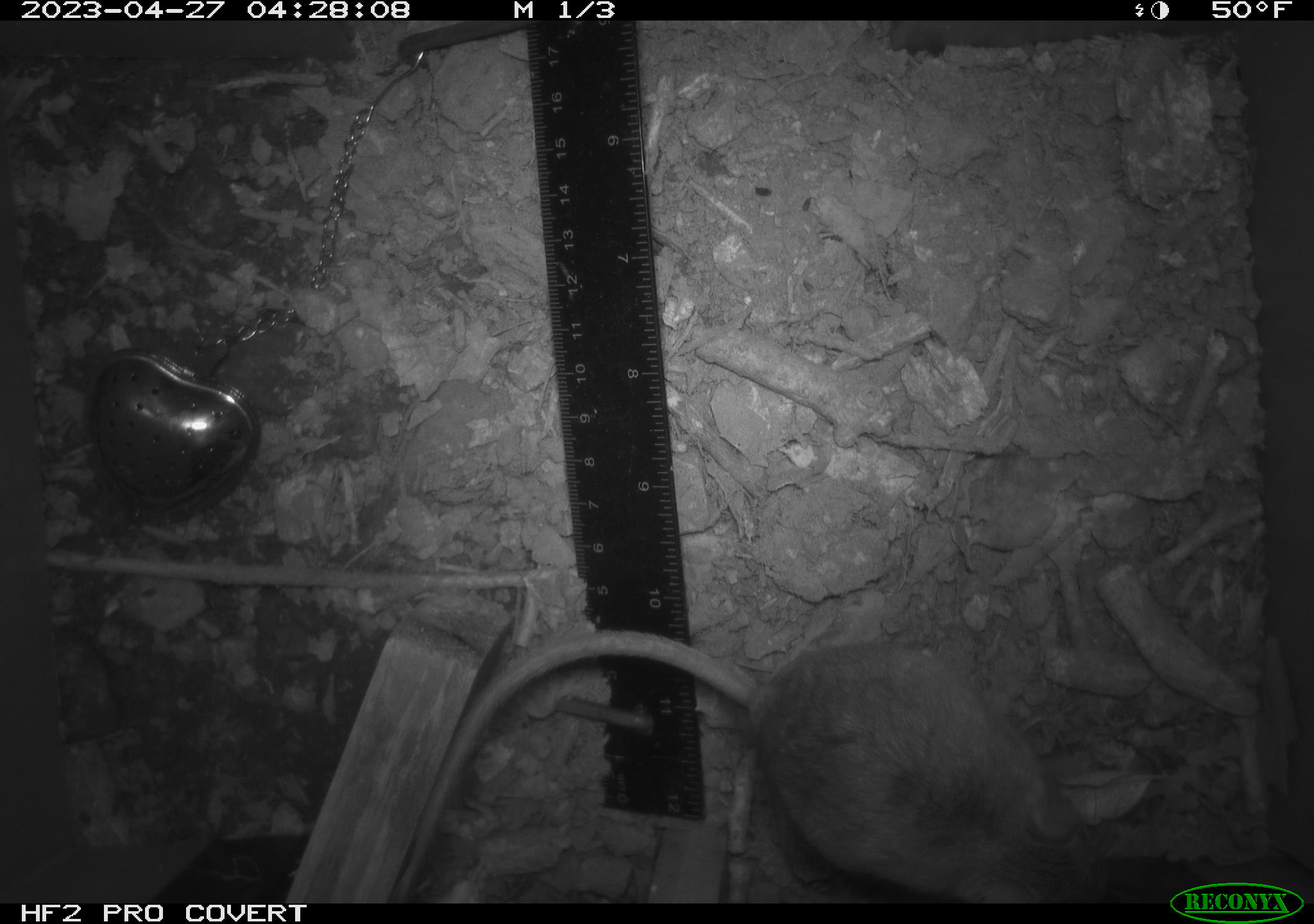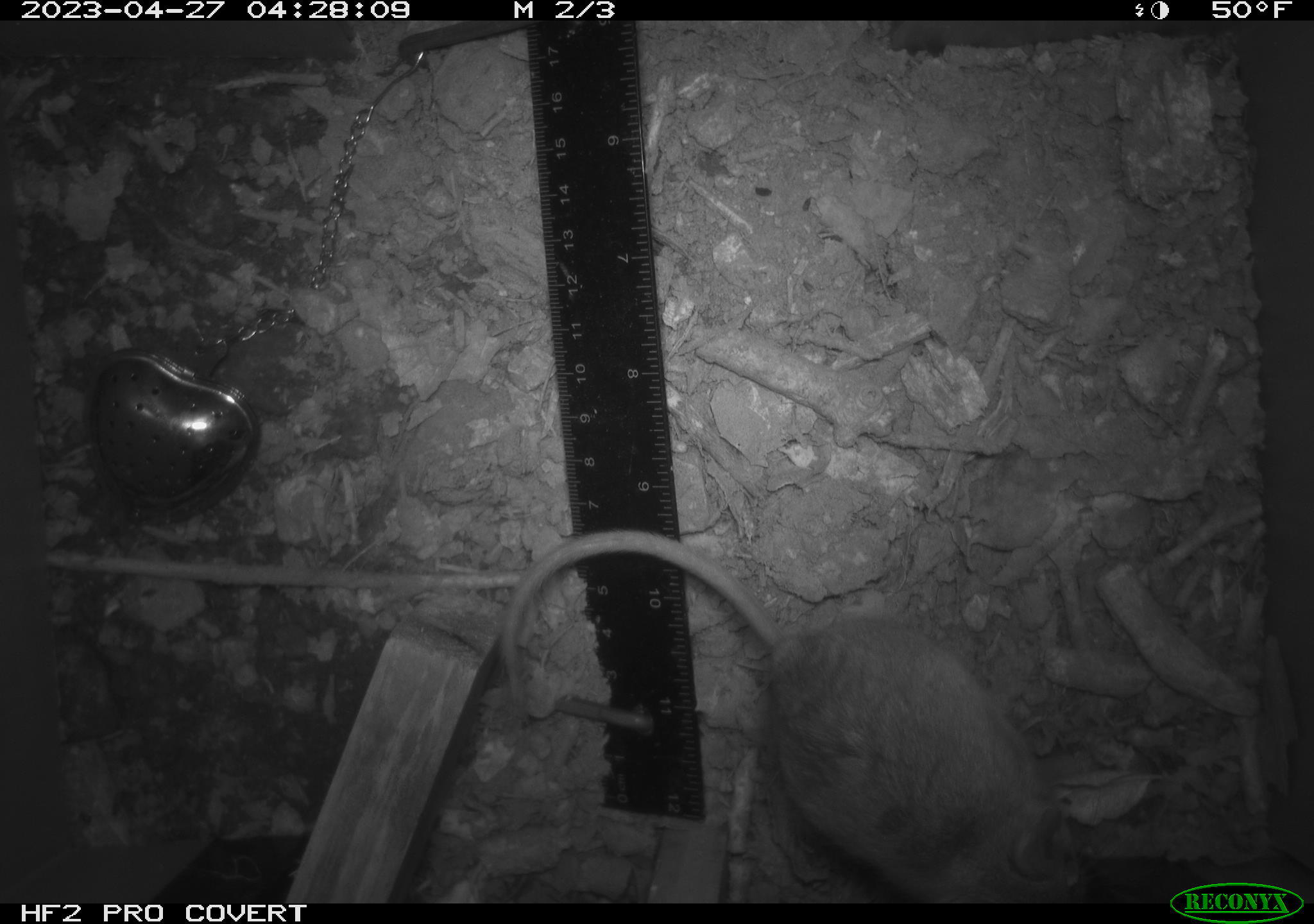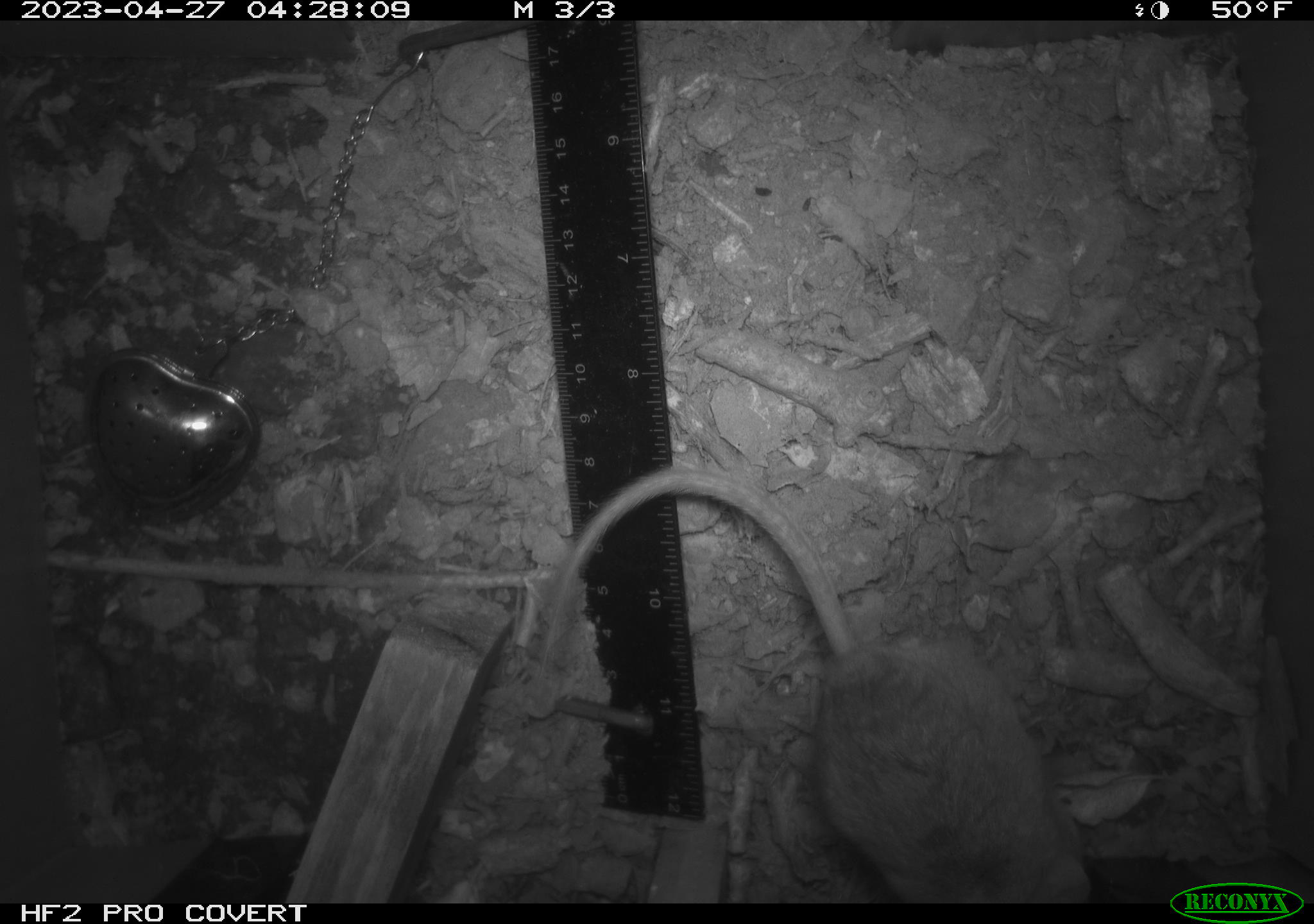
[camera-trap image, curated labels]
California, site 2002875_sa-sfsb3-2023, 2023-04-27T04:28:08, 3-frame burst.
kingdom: Animalia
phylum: Chordata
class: Mammalia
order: Rodentia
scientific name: Rodentia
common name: mouse species